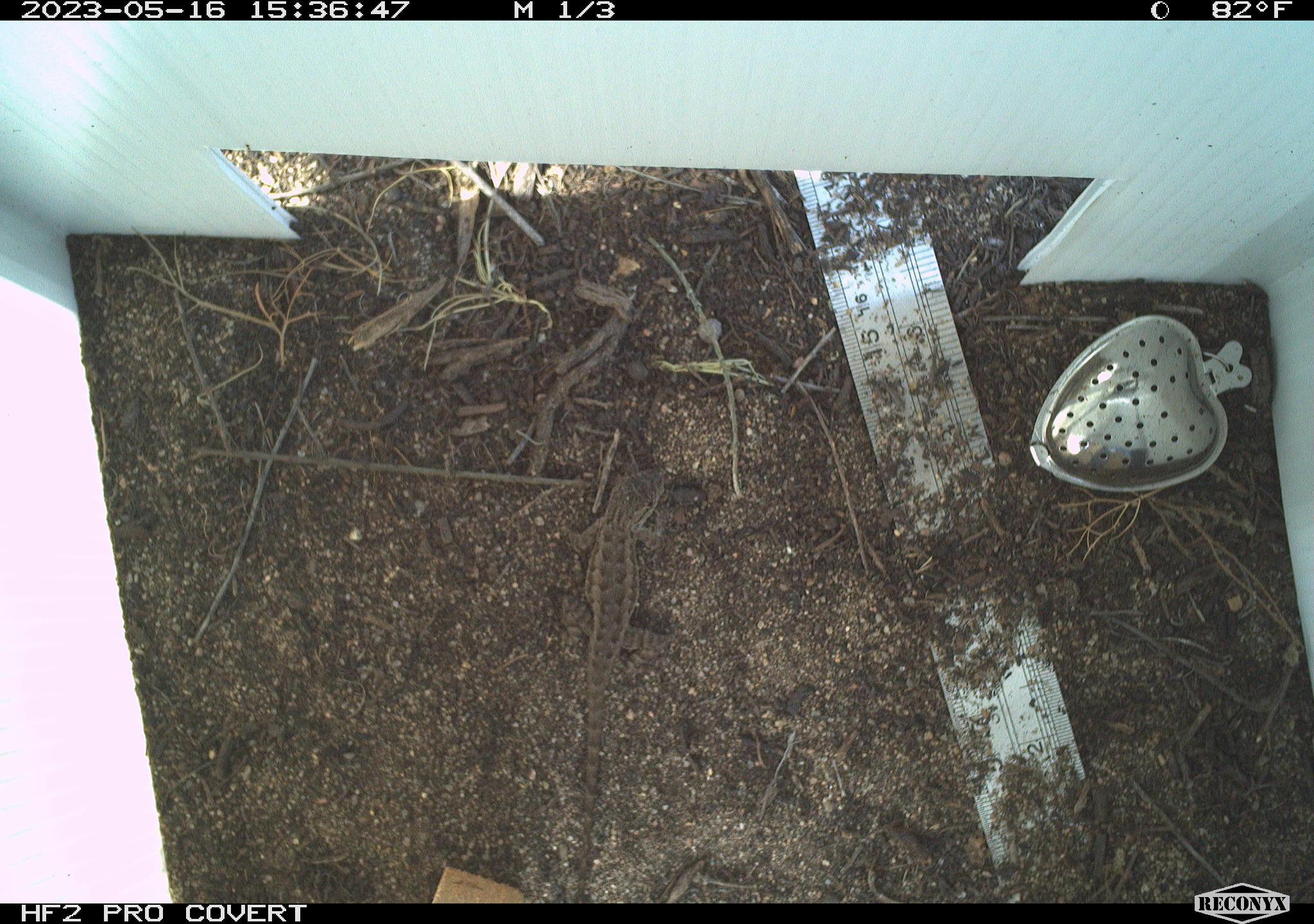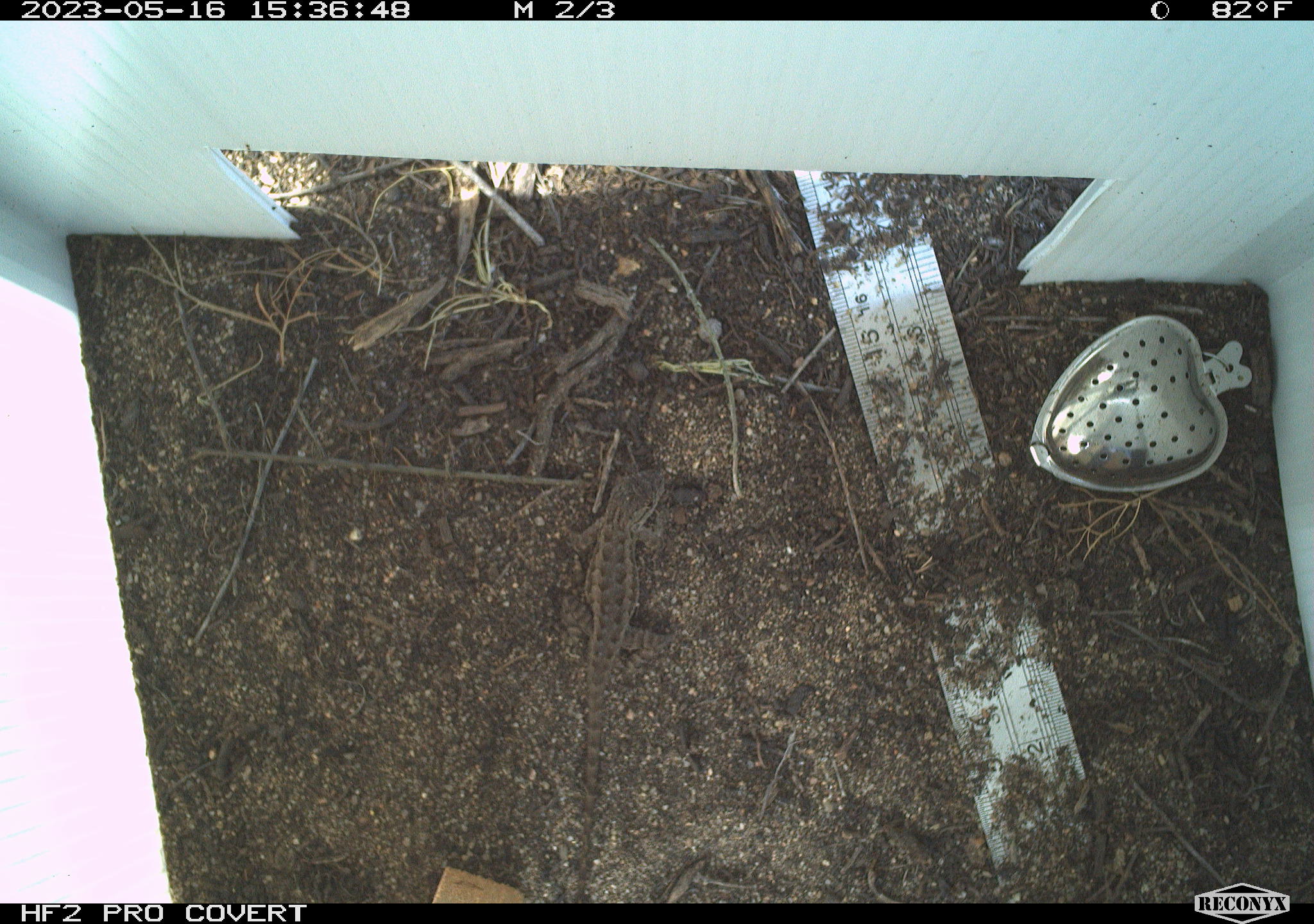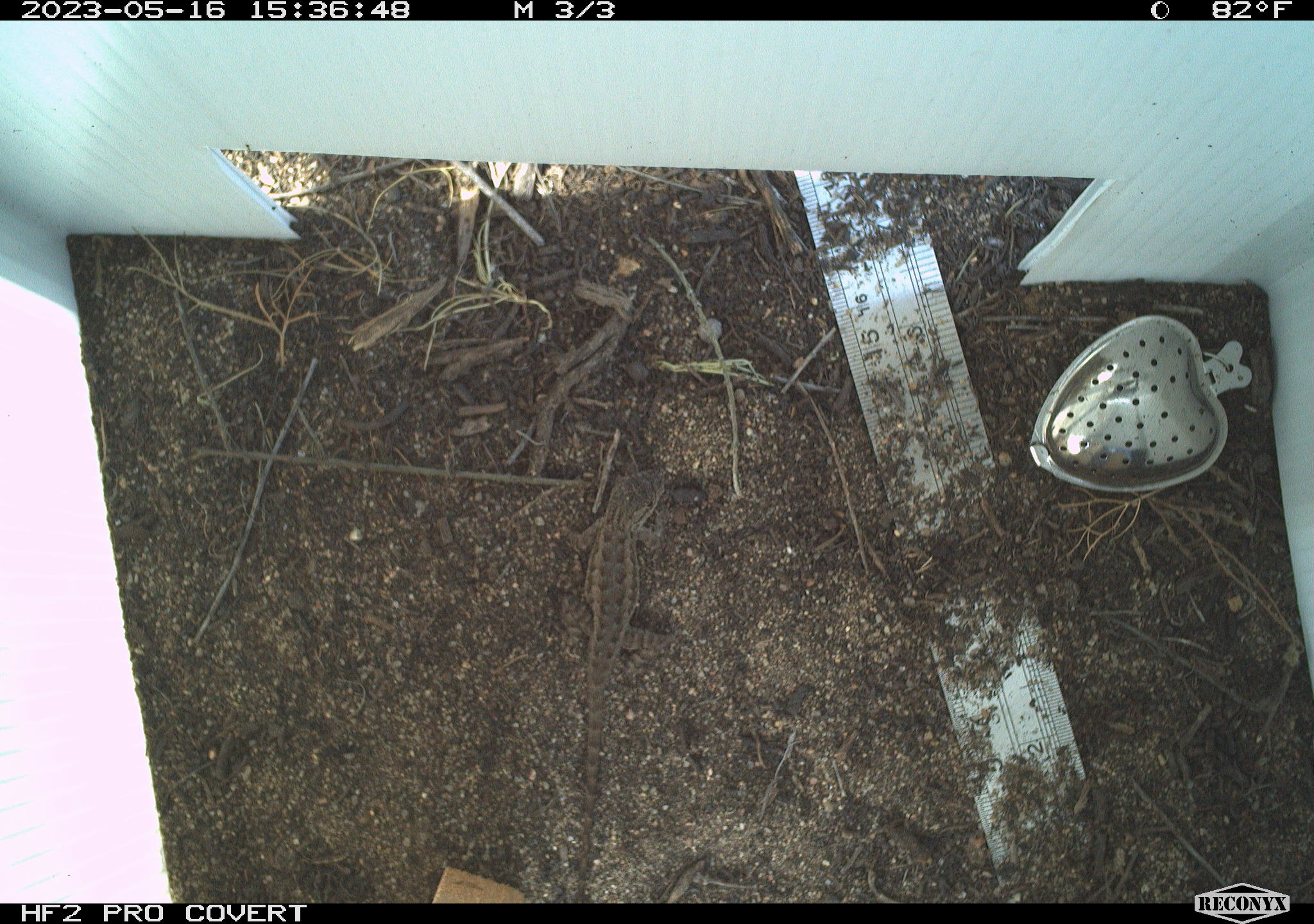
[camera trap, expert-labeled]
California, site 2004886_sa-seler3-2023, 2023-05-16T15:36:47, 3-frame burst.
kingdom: Animalia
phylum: Chordata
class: Reptilia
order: Squamata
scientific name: Squamata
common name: lizards and snakes